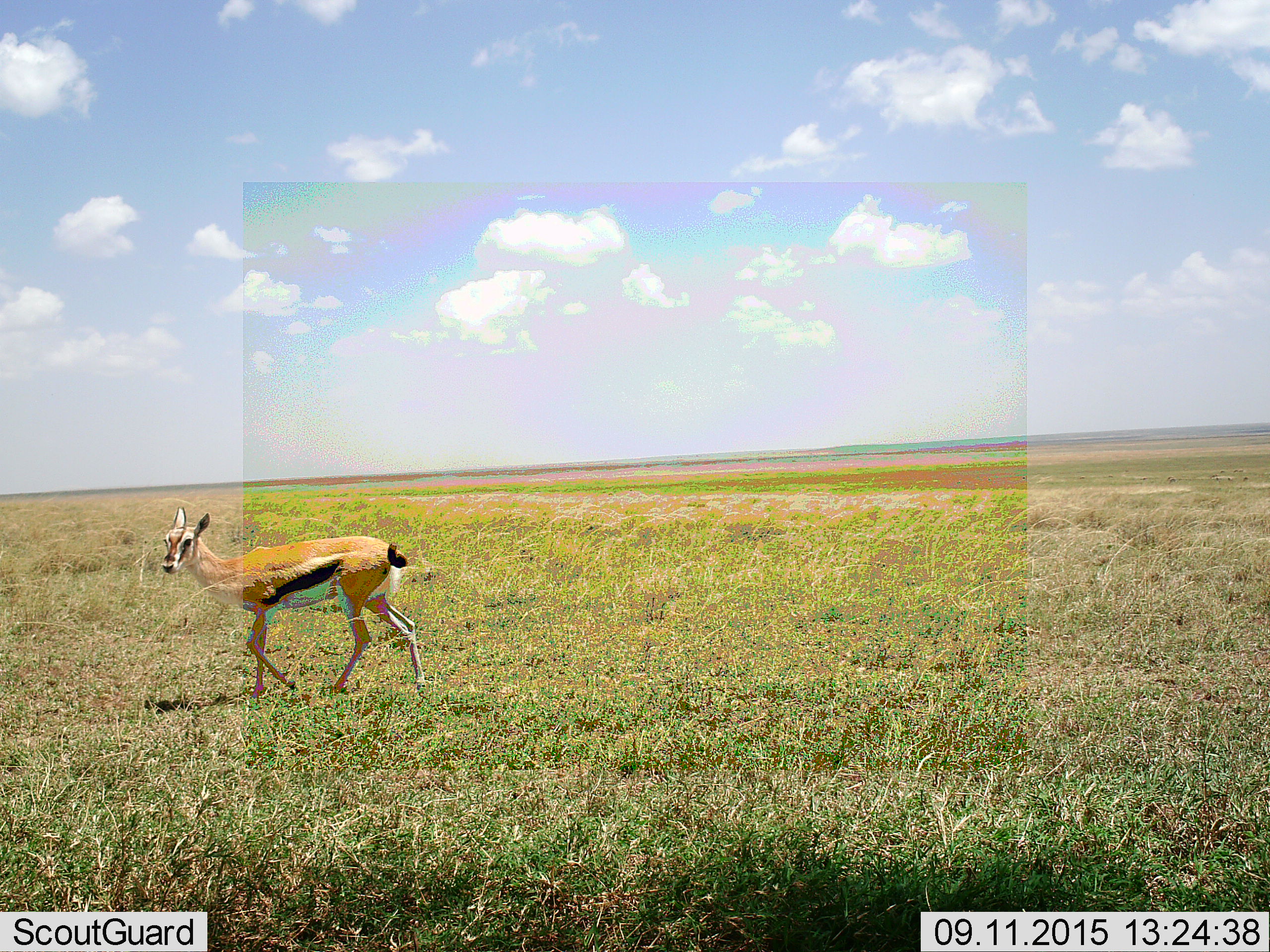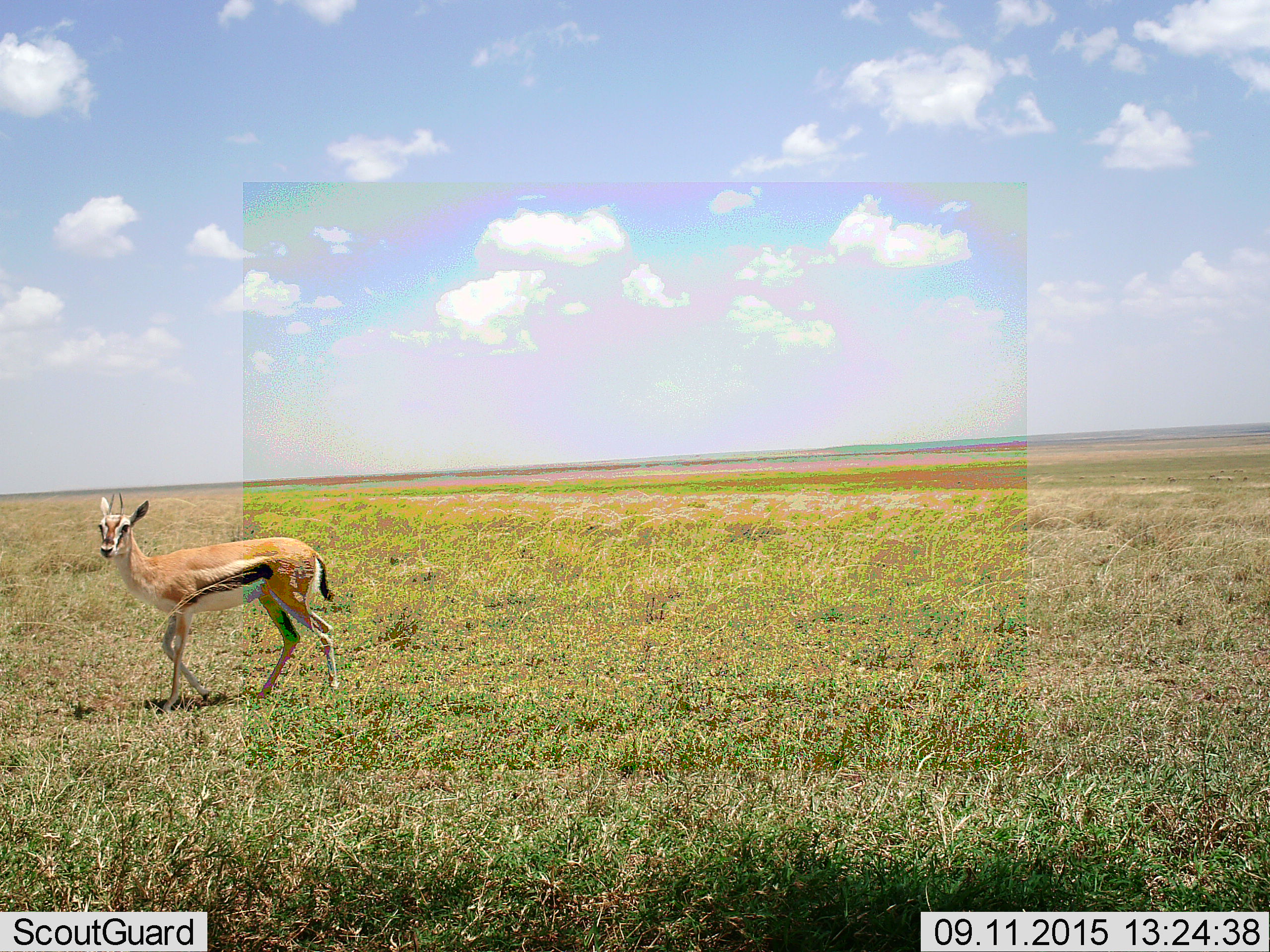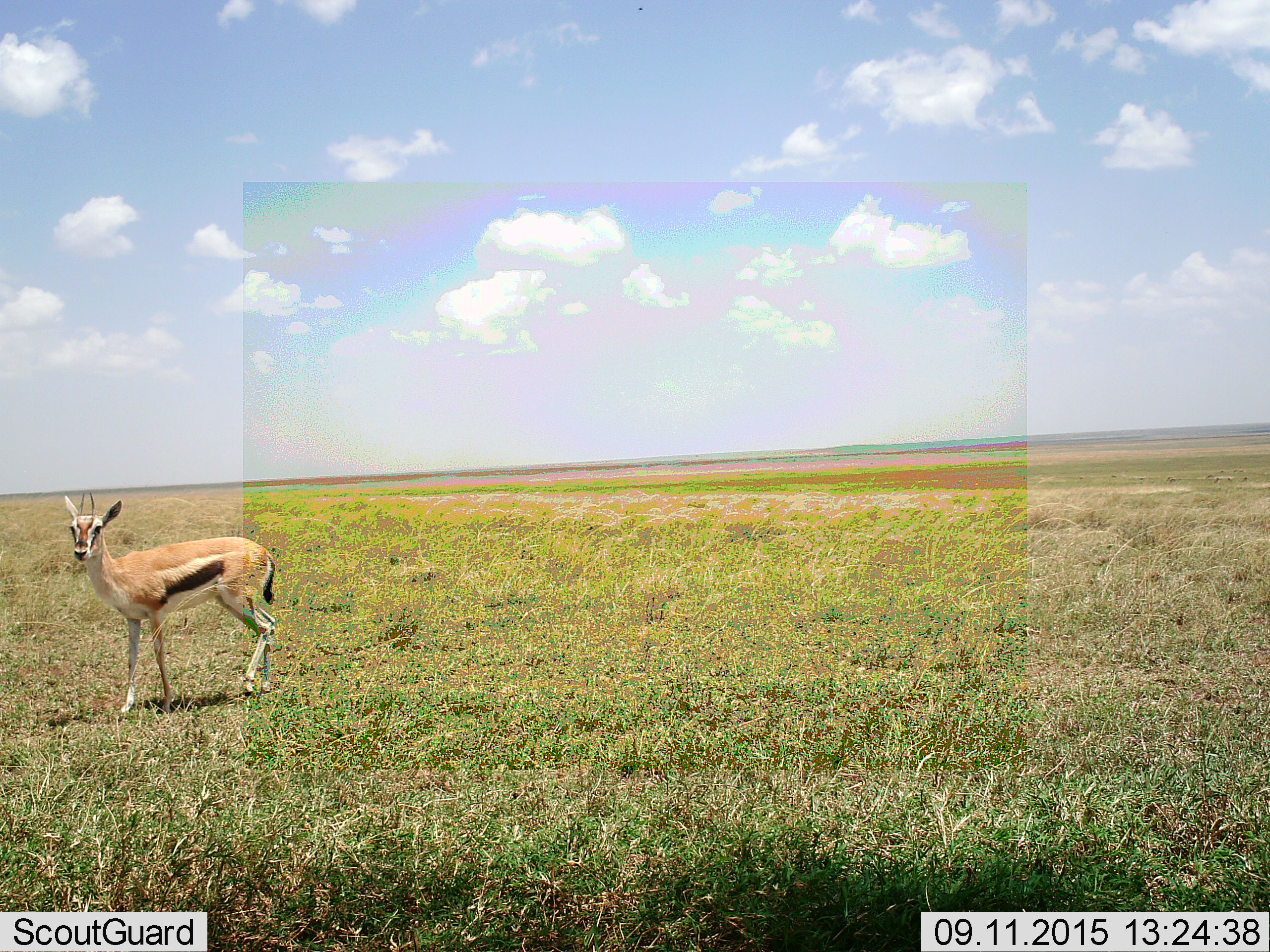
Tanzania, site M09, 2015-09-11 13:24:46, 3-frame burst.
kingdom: Animalia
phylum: Chordata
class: Mammalia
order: Artiodactyla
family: Bovidae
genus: Eudorcas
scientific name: Eudorcas thomsonii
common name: thomson's gazelle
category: gazellethomsons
Gazellethomsons (thomson's gazelle) (Eudorcas thomsonii), count 1. Behavior (volunteer vote fractions): standing 30%, resting 0%, moving 100%, interacting 0%. Young present (vote fraction): 0%. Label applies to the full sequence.